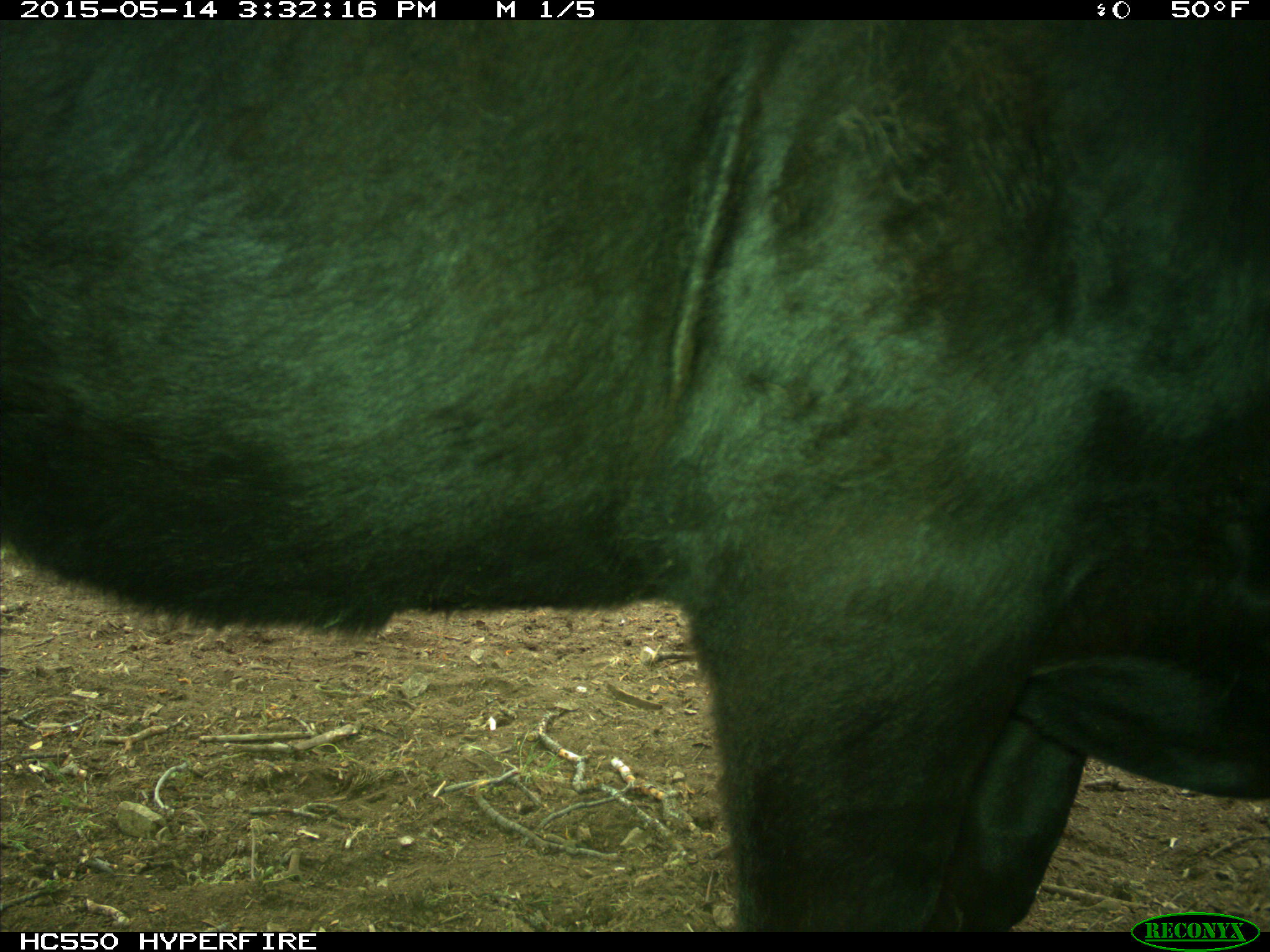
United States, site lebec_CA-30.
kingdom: Animalia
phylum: Chordata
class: Mammalia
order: Artiodactyla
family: Bovidae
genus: Bos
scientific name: Bos taurus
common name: domestic cow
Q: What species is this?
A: Bos taurus (domestic cow).